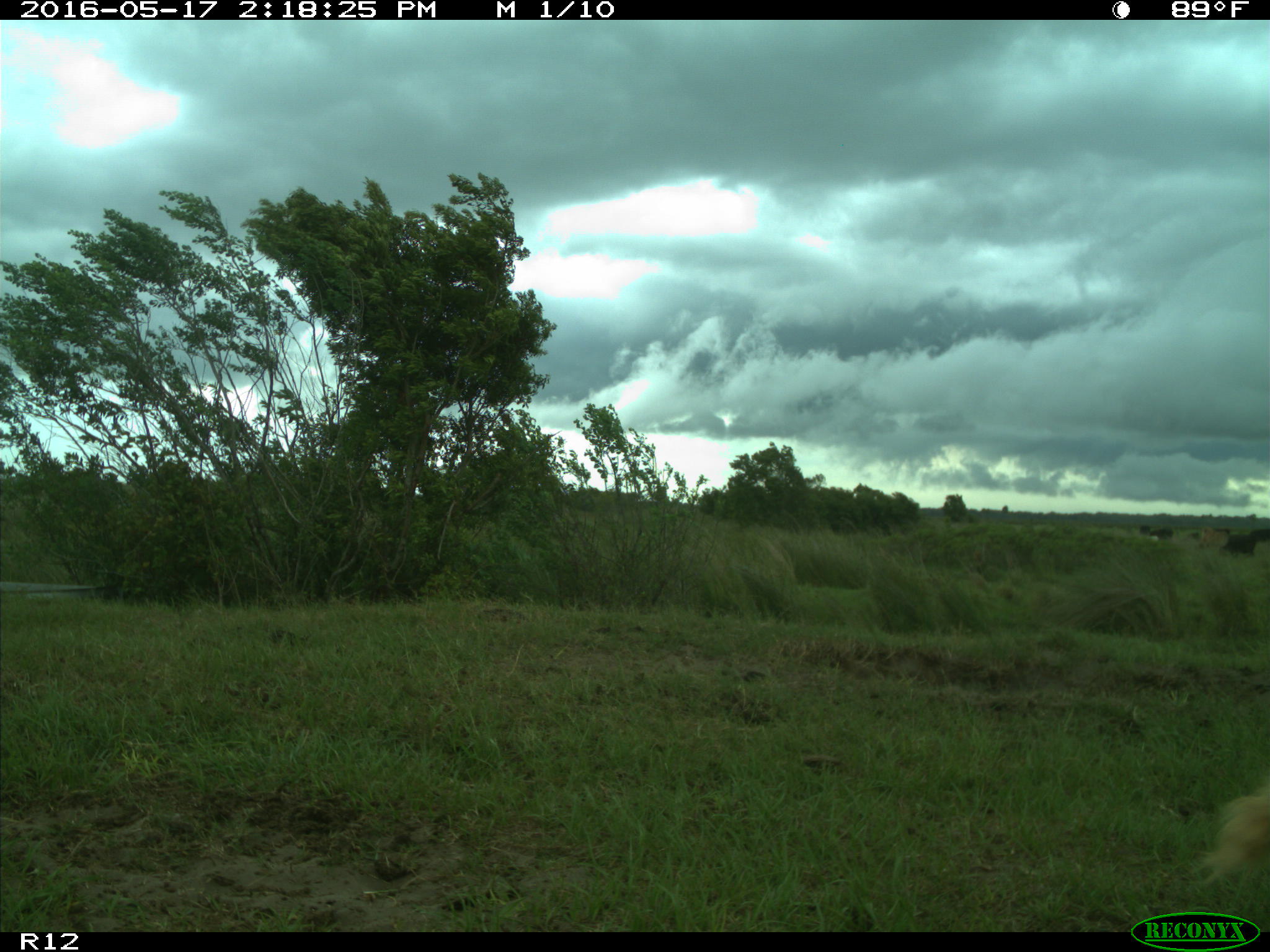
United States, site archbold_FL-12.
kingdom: Animalia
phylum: Chordata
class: Mammalia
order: Artiodactyla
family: Bovidae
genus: Bos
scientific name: Bos taurus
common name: domestic cow